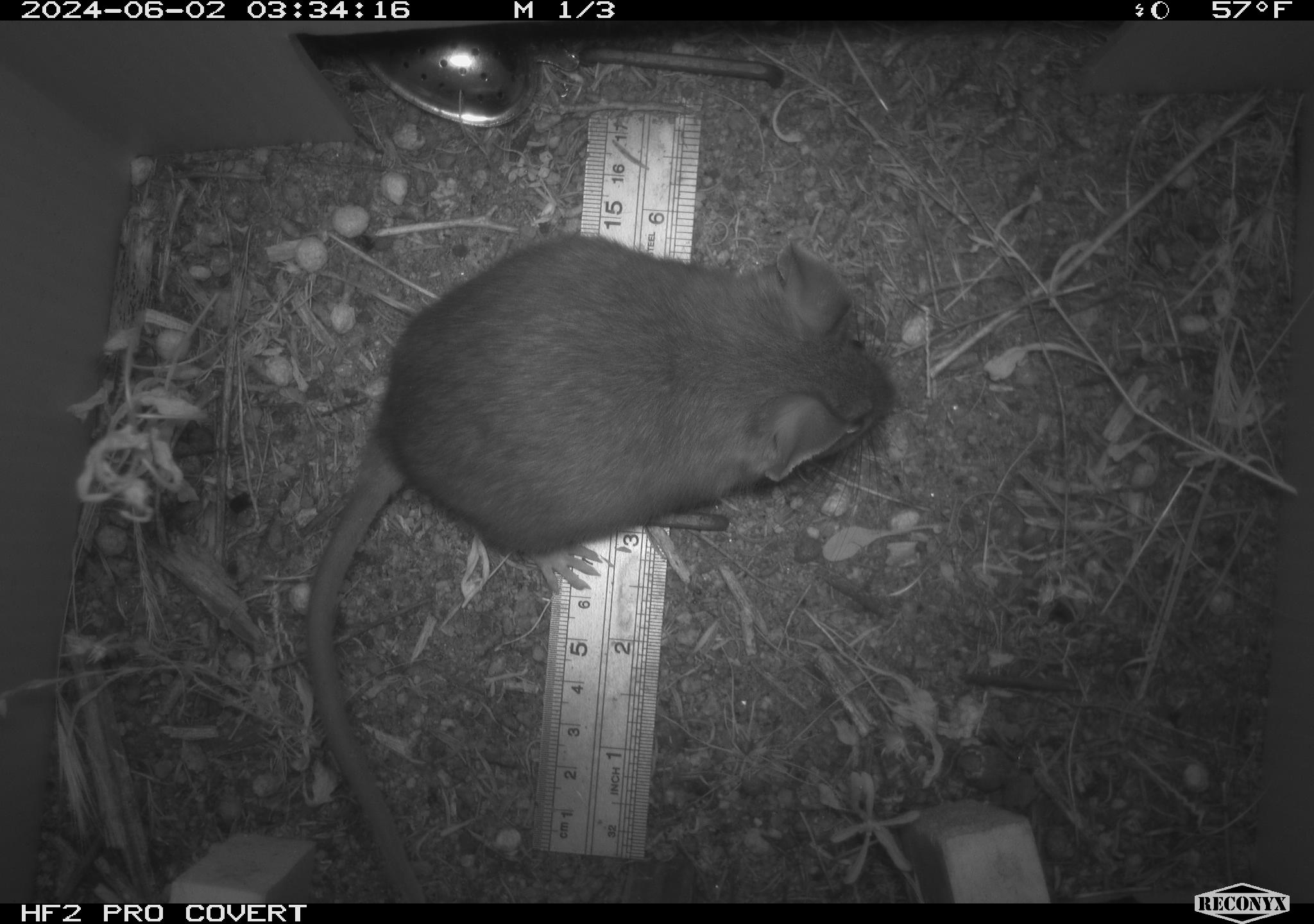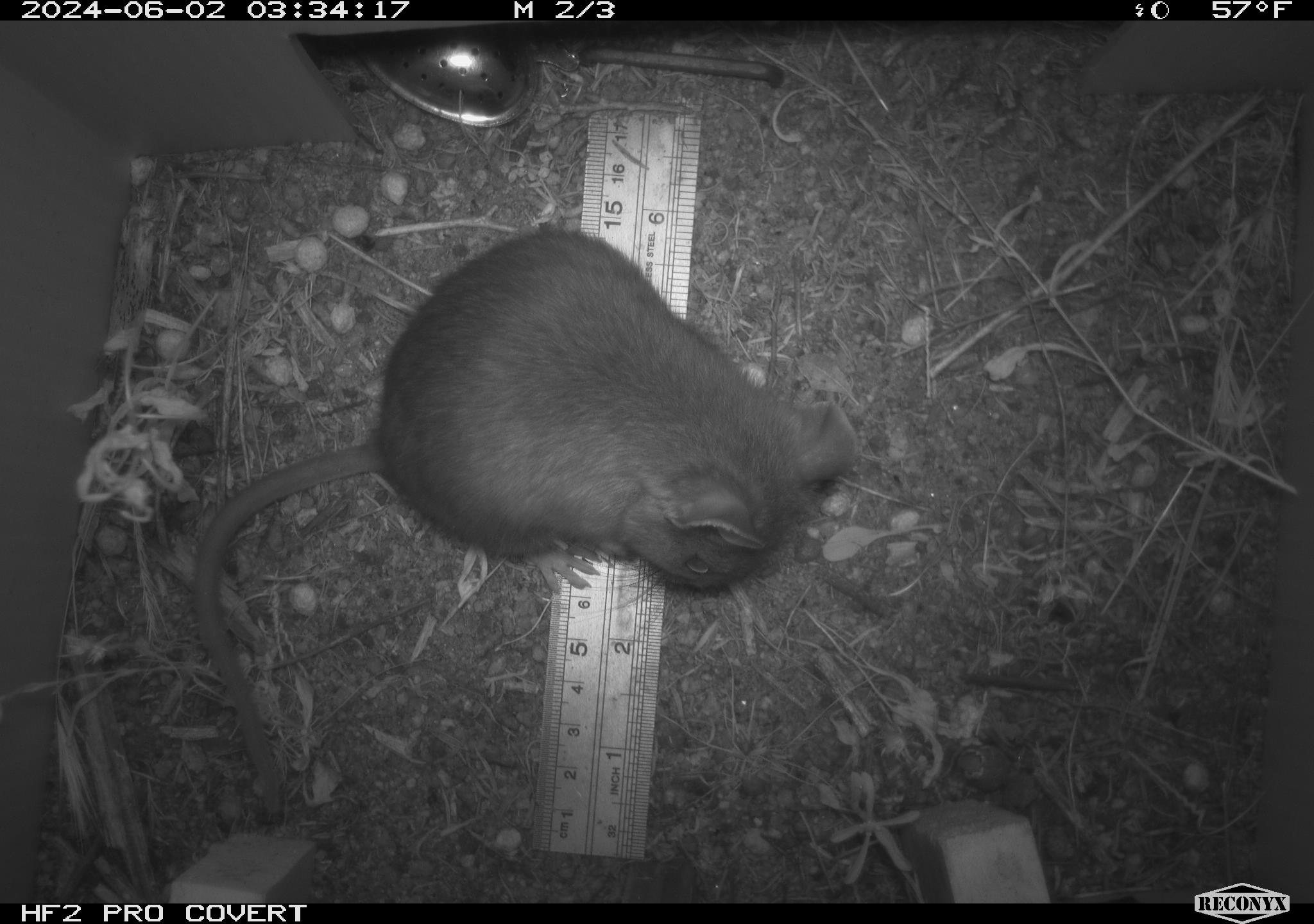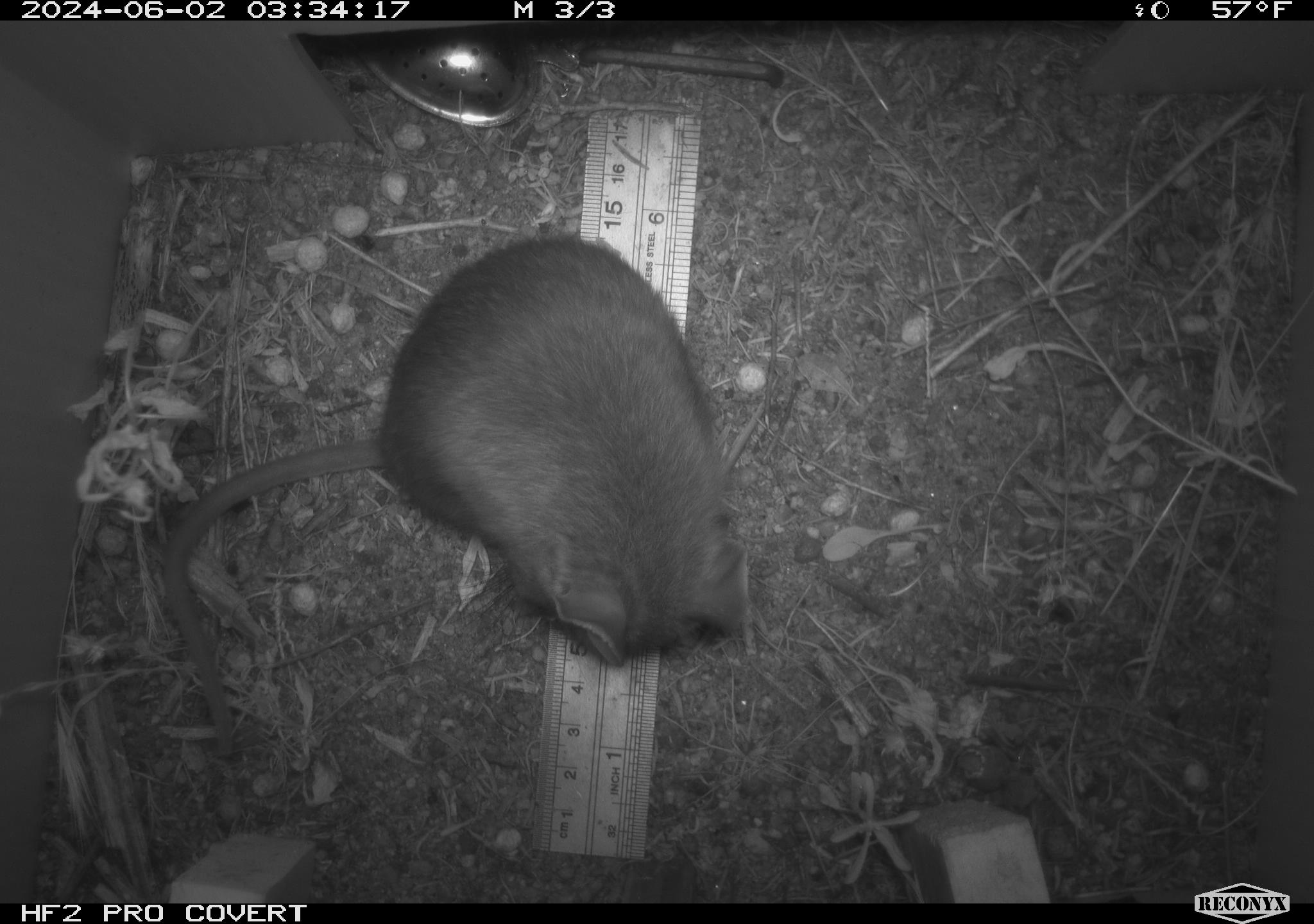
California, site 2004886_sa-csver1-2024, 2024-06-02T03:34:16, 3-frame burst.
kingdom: Animalia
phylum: Chordata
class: Mammalia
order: Rodentia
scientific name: Rodentia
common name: rodent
Rodent (Rodentia).